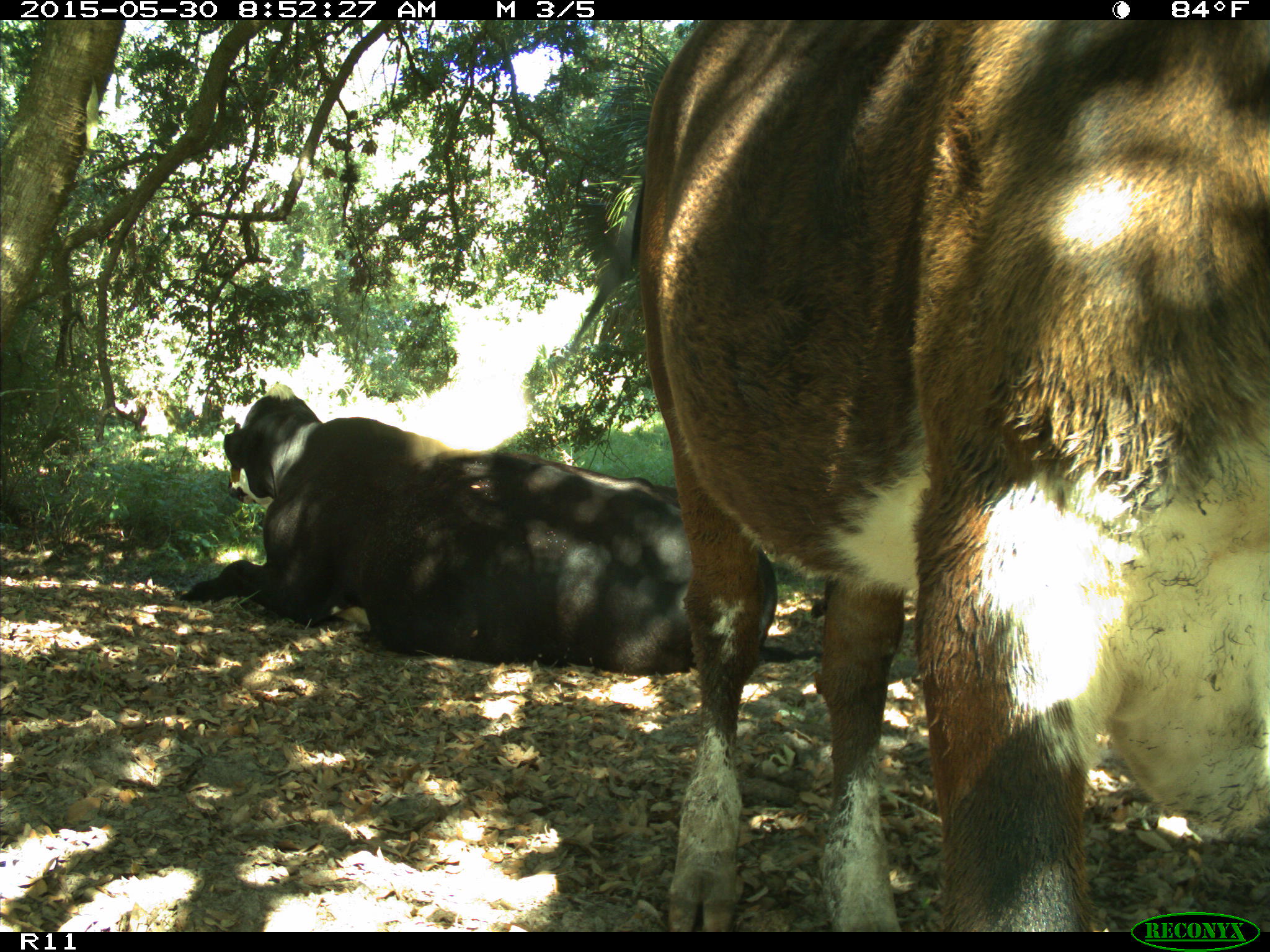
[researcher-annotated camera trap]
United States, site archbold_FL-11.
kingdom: Animalia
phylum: Chordata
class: Mammalia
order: Artiodactyla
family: Bovidae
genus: Bos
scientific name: Bos taurus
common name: domestic cow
Bos taurus (domestic cow).